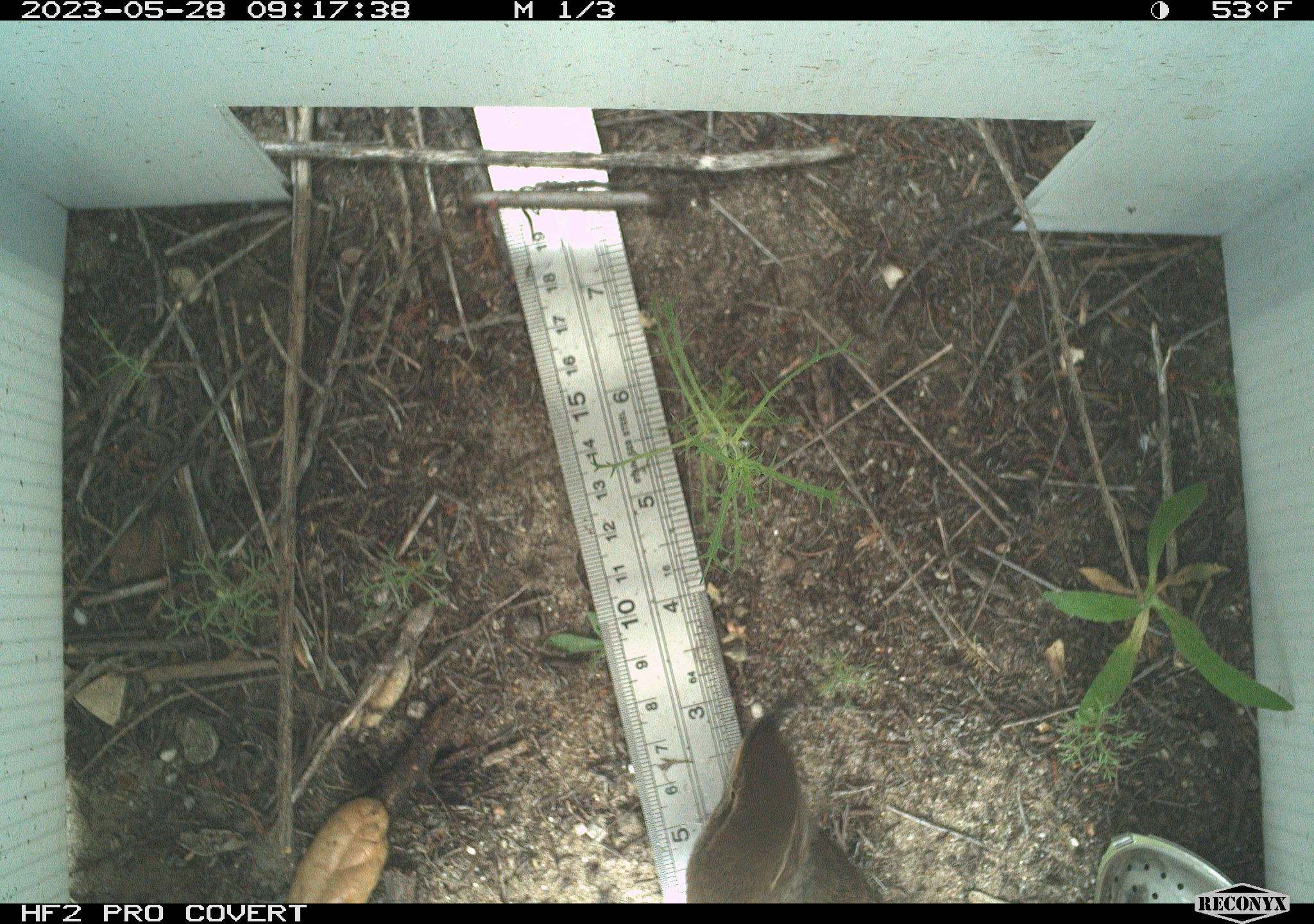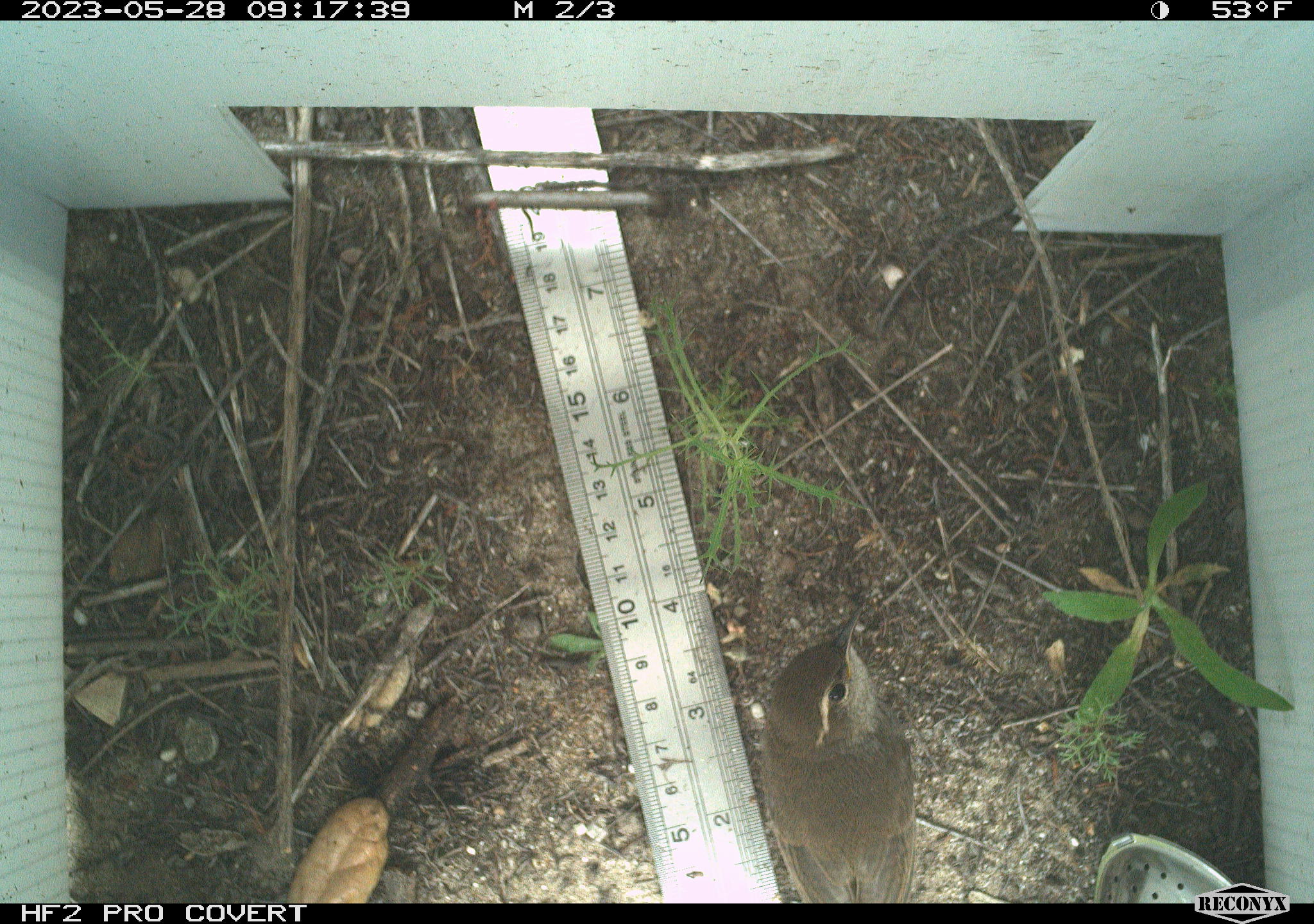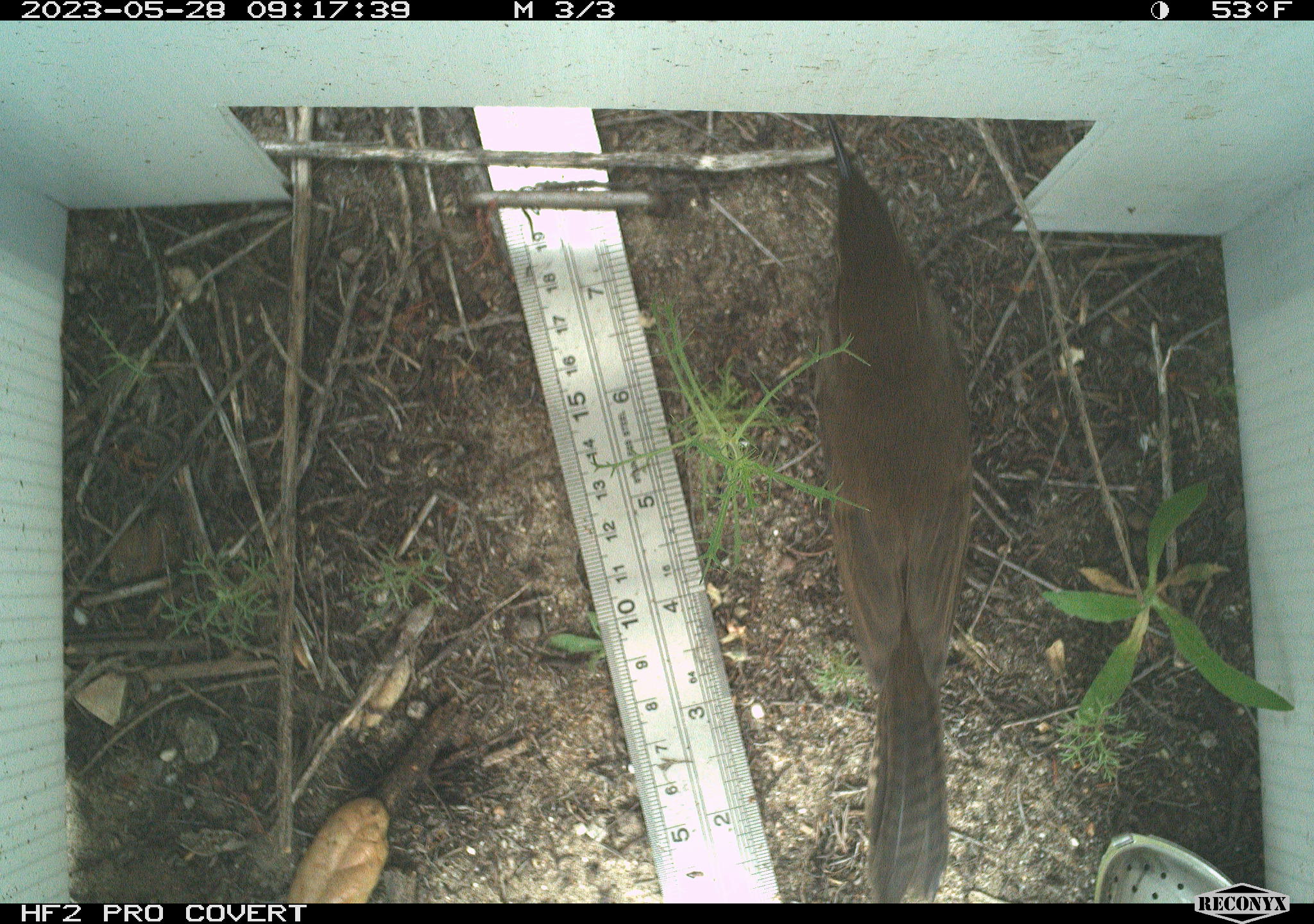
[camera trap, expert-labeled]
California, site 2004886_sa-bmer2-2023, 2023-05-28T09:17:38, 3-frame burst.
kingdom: Animalia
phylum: Chordata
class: Aves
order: Passeriformes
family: Troglodytidae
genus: Thryomanes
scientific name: Thryomanes bewickii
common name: bewick's wren